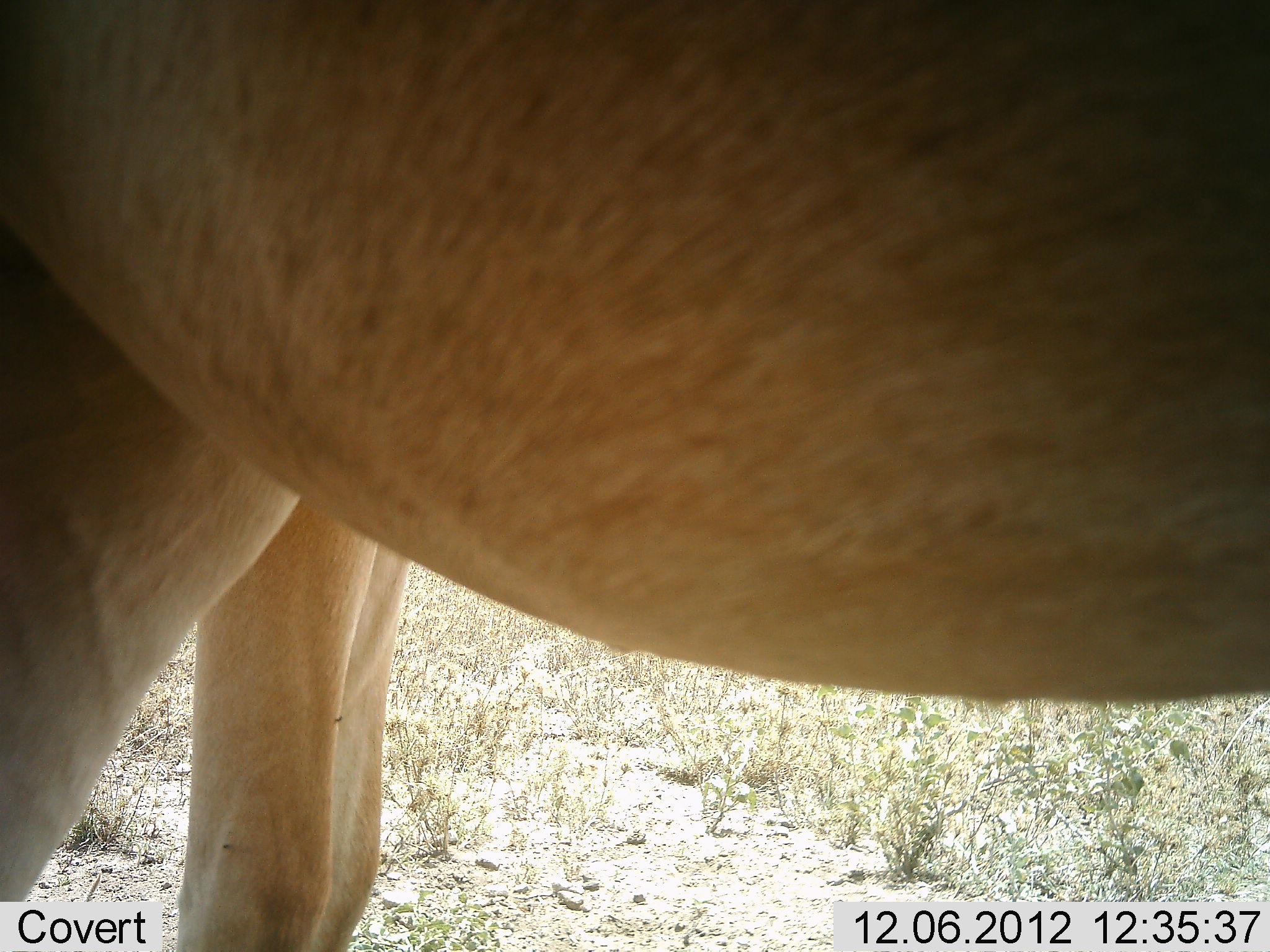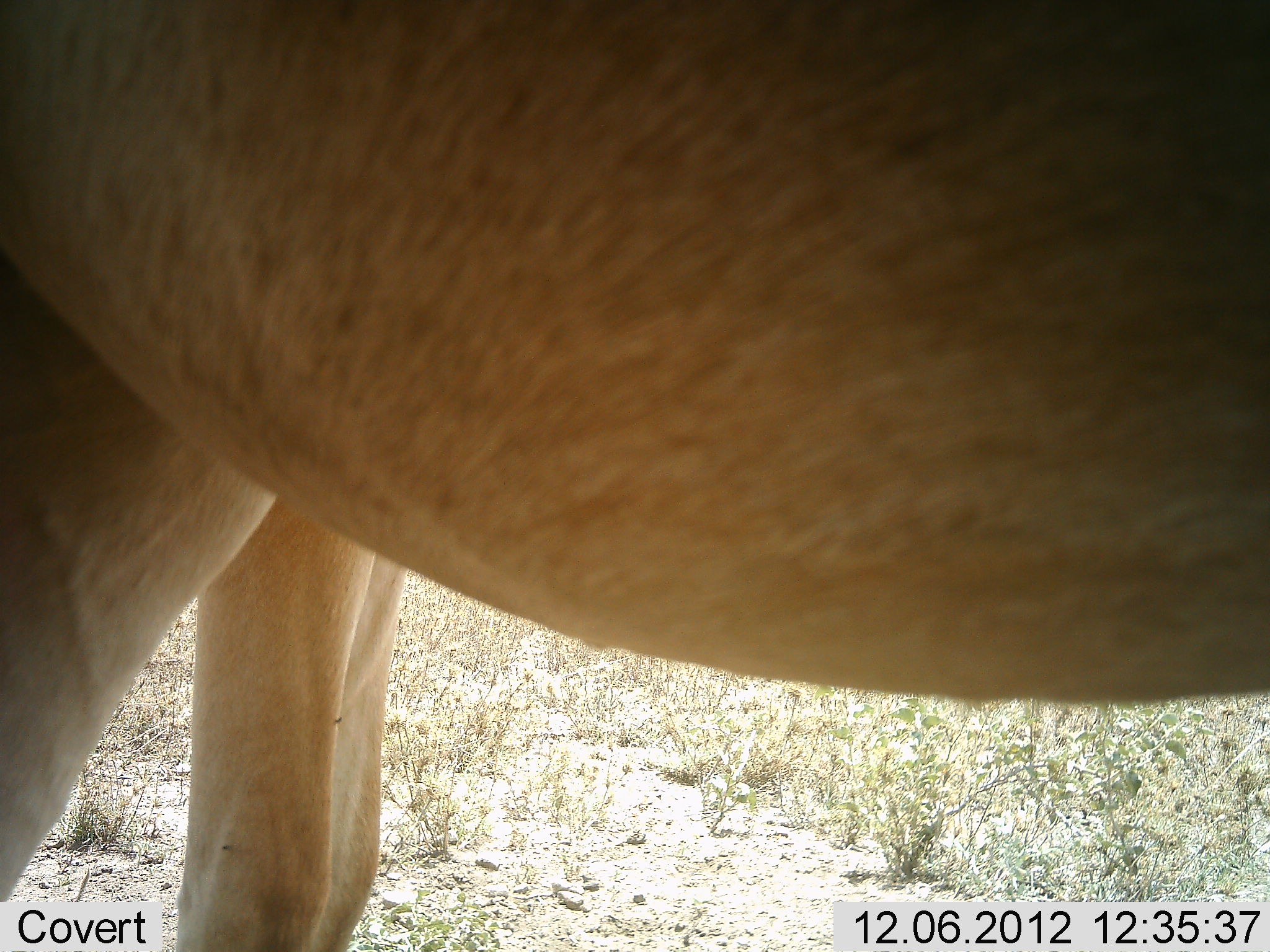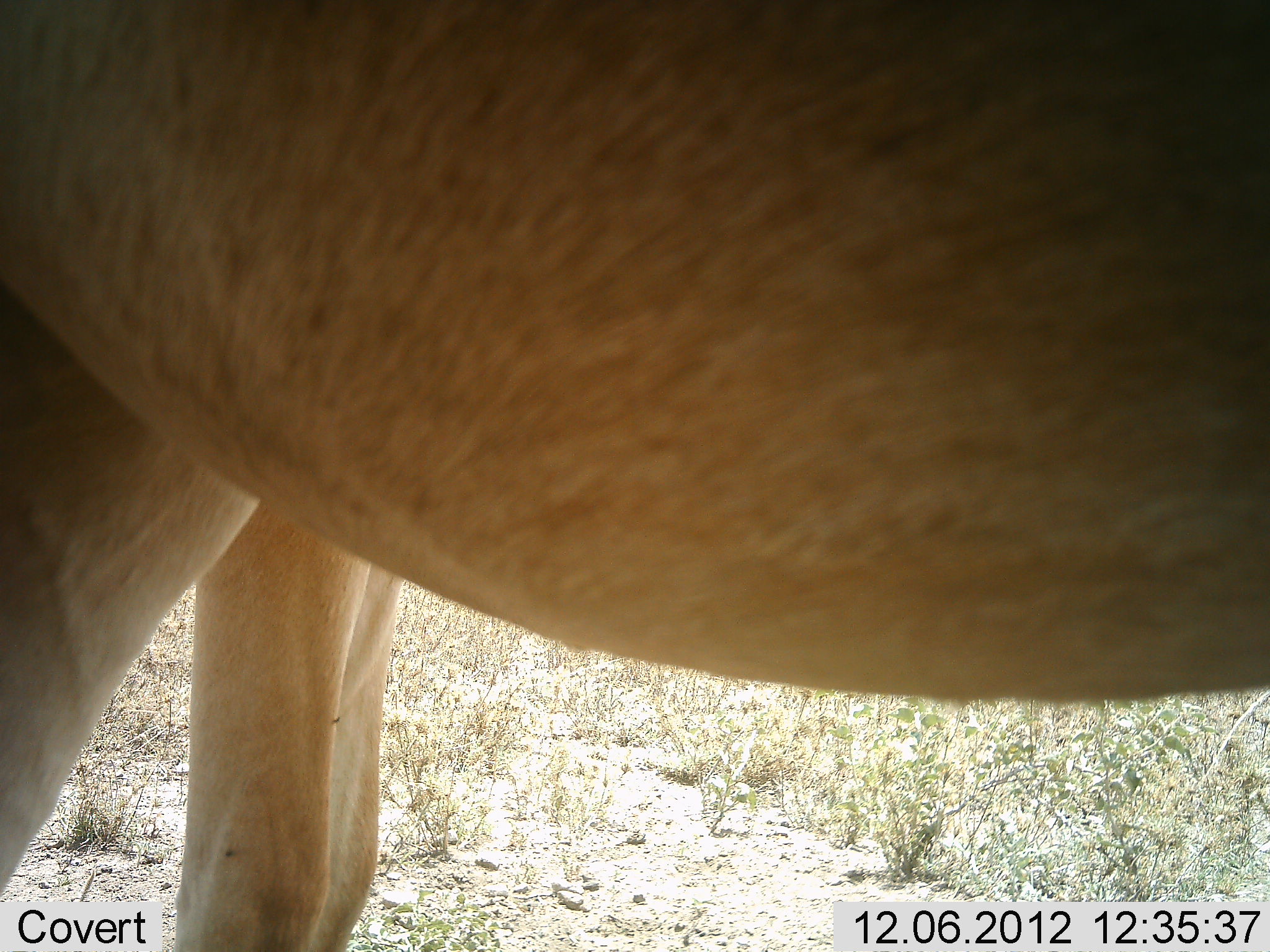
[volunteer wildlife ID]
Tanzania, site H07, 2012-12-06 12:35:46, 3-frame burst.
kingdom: Animalia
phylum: Chordata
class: Mammalia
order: Artiodactyla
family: Bovidae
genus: Alcelaphus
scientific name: Alcelaphus buselaphus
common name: hartebeest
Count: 1.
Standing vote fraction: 90%.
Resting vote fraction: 0%.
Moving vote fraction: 10%.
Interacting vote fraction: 0%.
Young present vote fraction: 0%.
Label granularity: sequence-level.